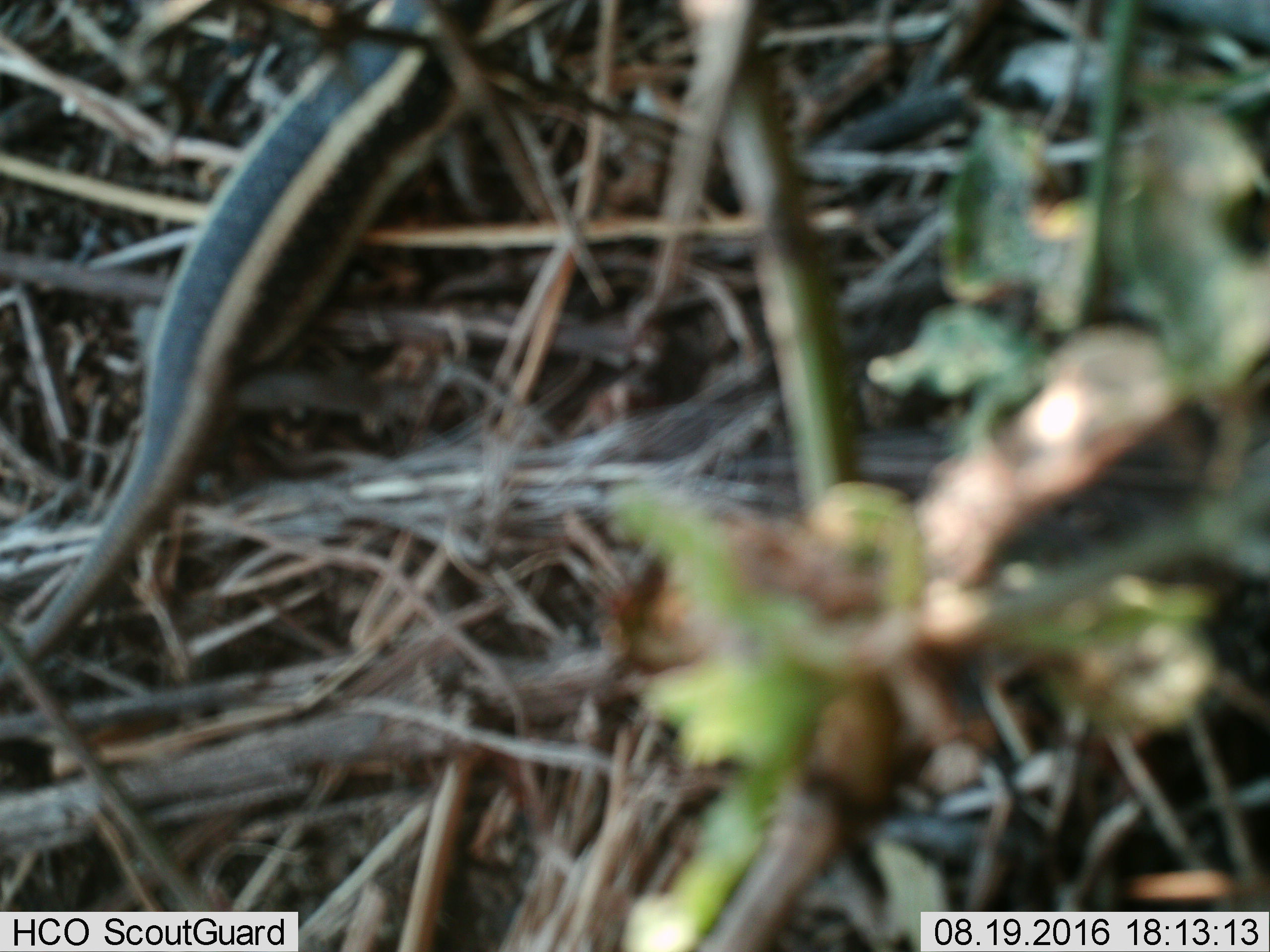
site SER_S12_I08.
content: unidentified animal